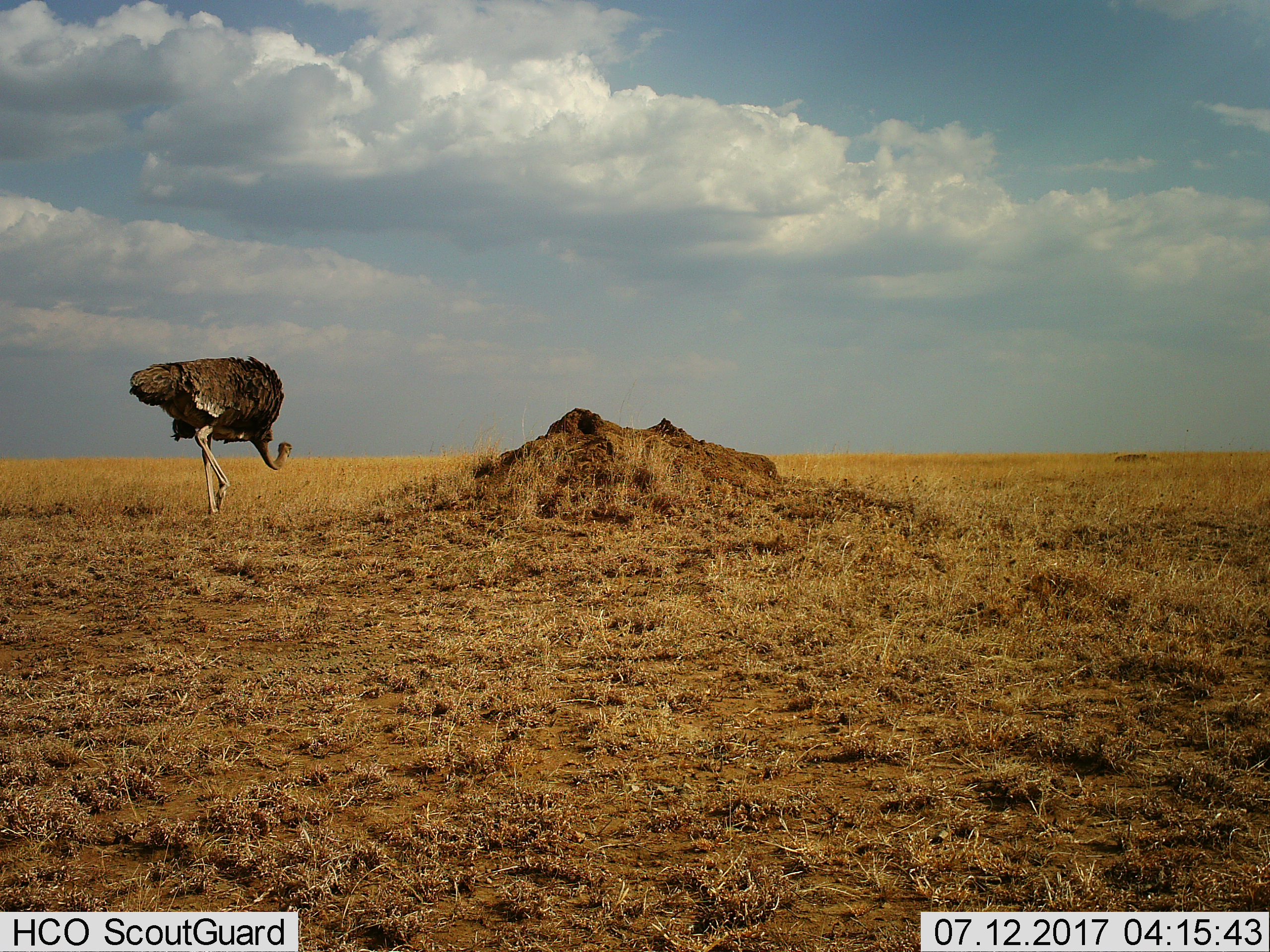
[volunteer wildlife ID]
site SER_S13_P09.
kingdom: Animalia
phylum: Chordata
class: Aves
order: Struthioniformes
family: Struthionidae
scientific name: Struthionidae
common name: ostrich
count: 1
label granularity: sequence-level